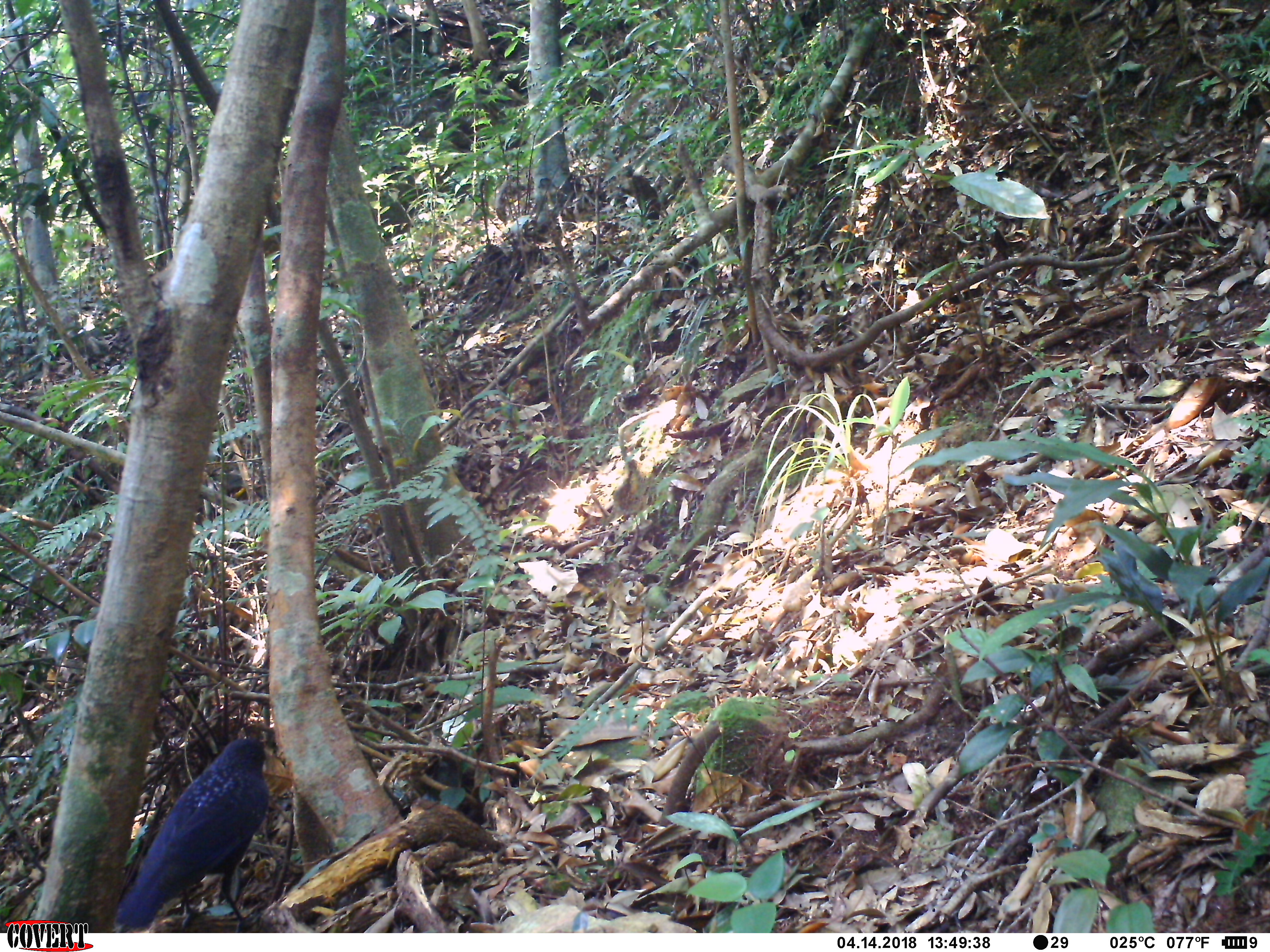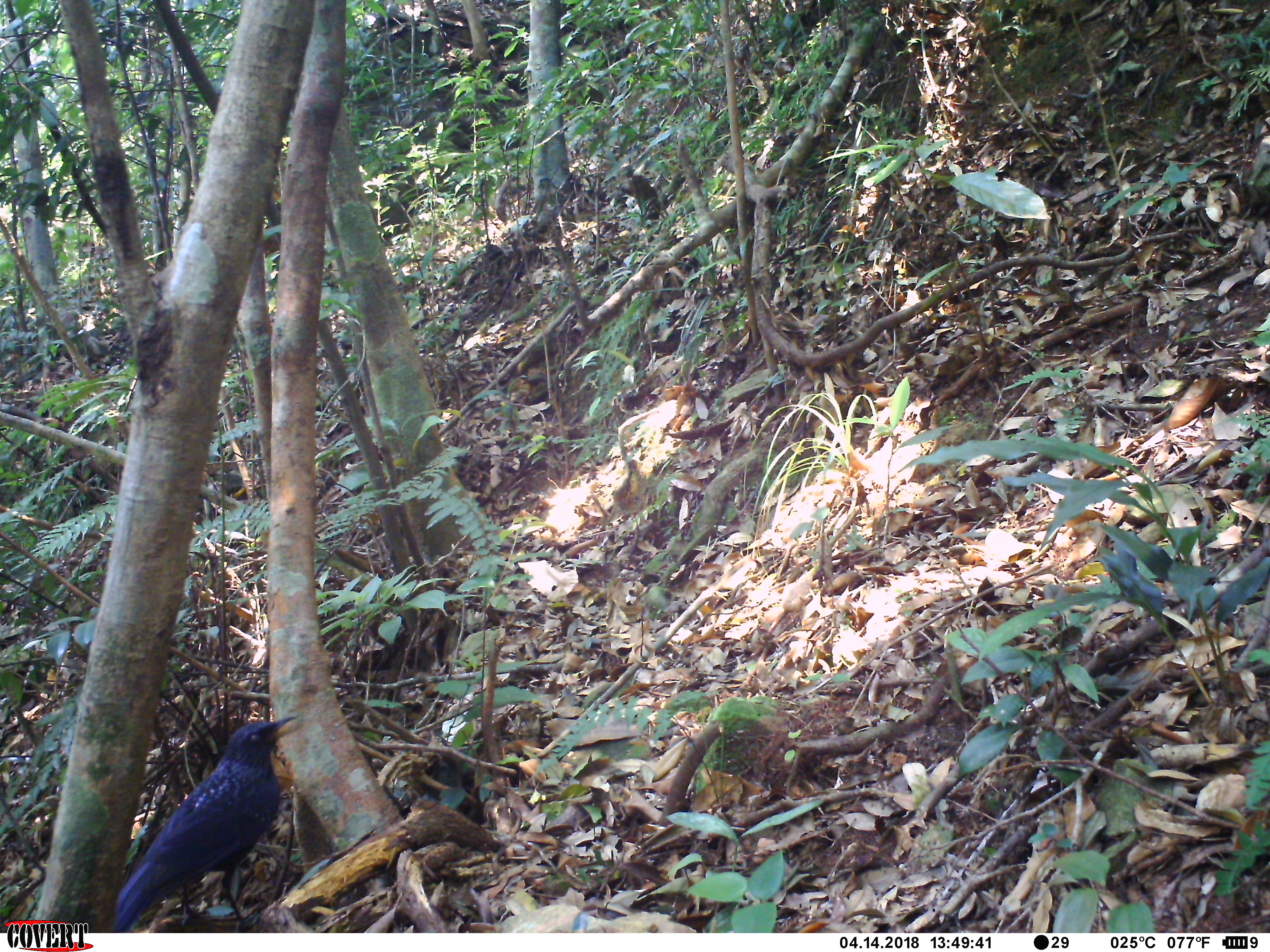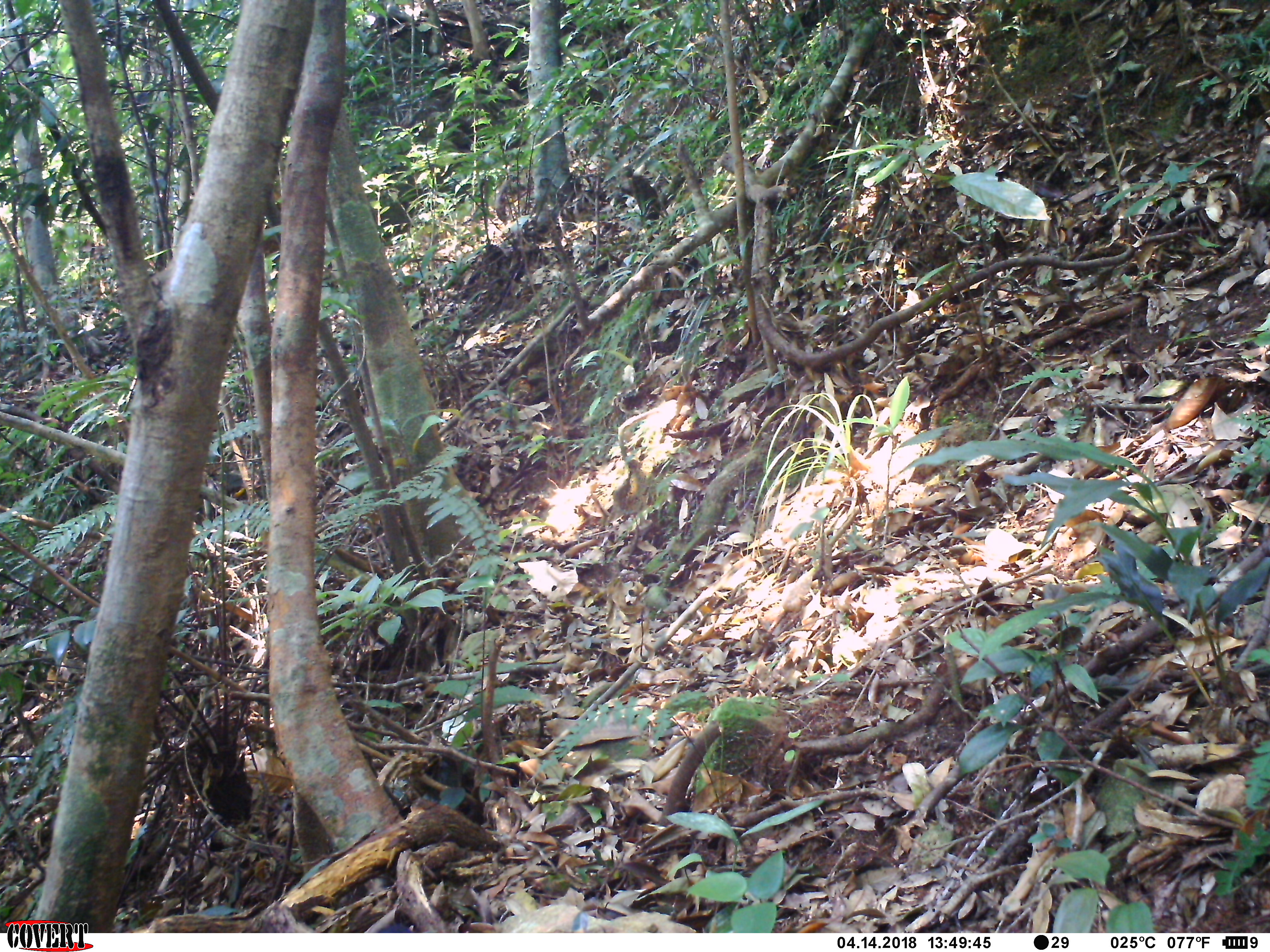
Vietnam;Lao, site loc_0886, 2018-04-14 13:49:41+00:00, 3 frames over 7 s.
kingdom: Animalia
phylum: Chordata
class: Aves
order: Passeriformes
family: Muscicapidae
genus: Myophonus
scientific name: Myophonus caeruleus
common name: blue whistling thrush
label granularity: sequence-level